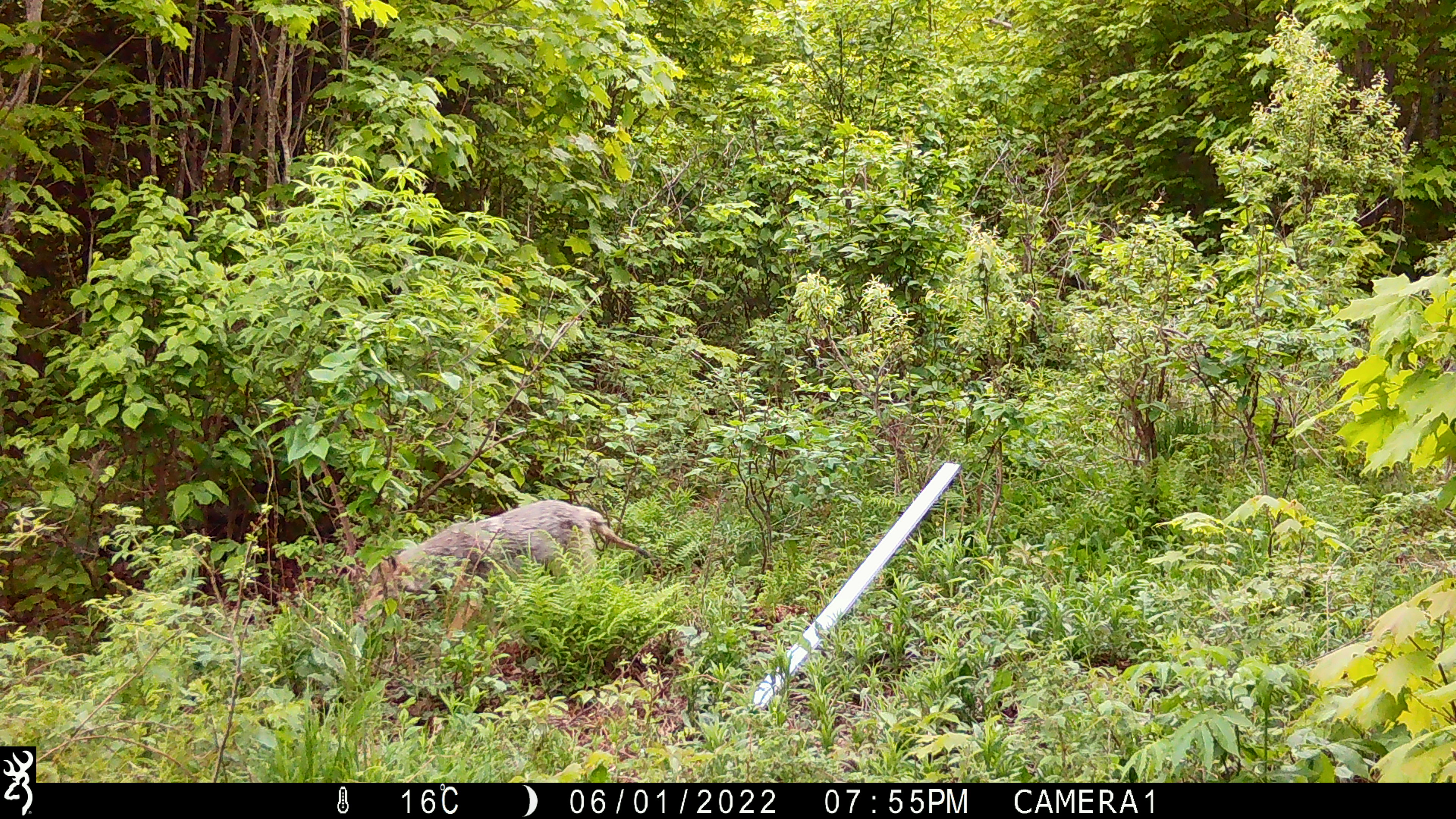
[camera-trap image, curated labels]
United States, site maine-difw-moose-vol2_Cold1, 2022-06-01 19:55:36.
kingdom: Animalia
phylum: Chordata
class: Mammalia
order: Carnivora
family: Canidae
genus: Canis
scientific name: Canis latrans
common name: coyote